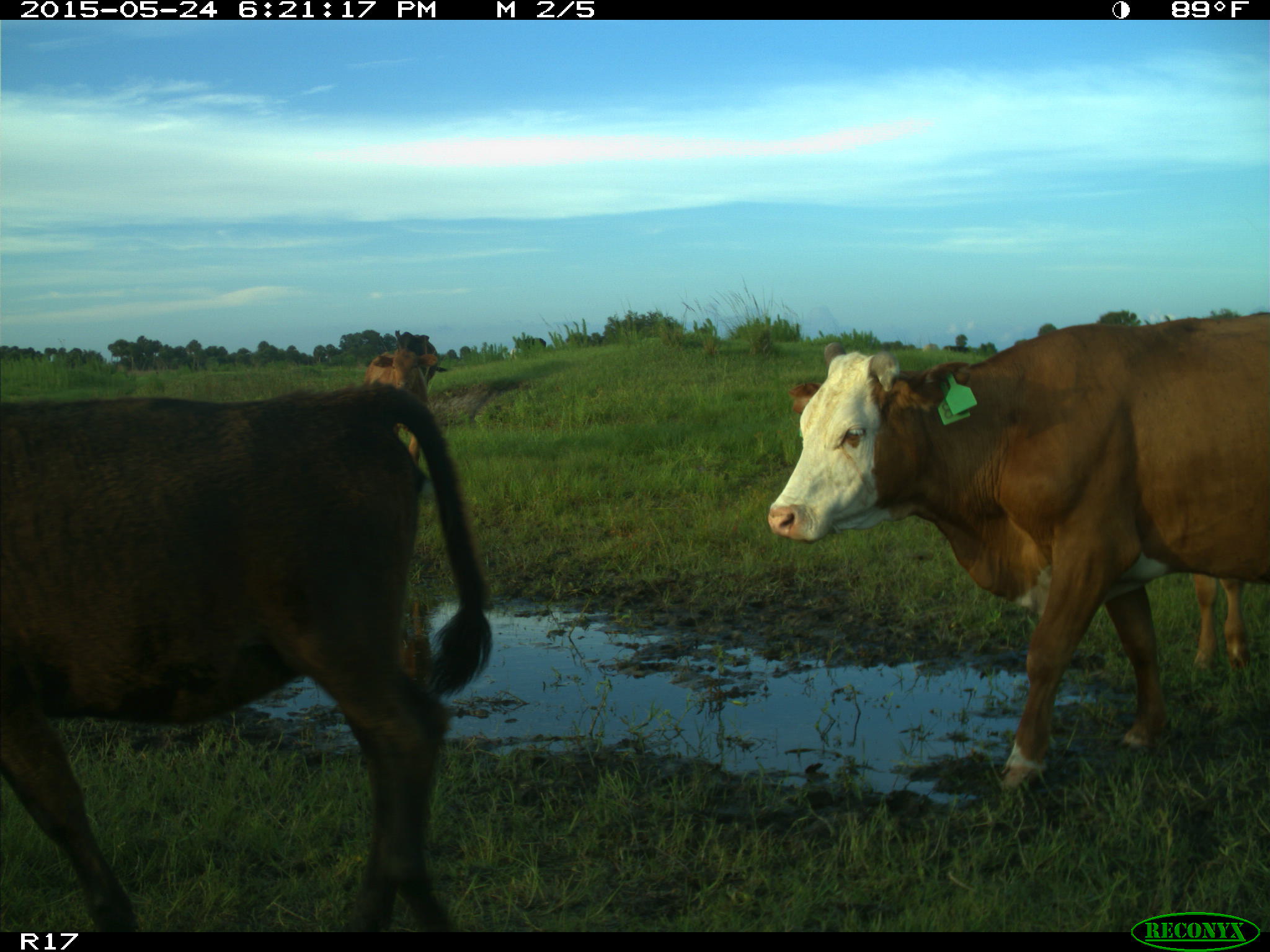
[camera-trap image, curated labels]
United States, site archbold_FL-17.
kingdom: Animalia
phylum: Chordata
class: Mammalia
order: Artiodactyla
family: Bovidae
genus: Bos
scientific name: Bos taurus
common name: domestic cow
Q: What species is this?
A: Bos taurus (domestic cow).